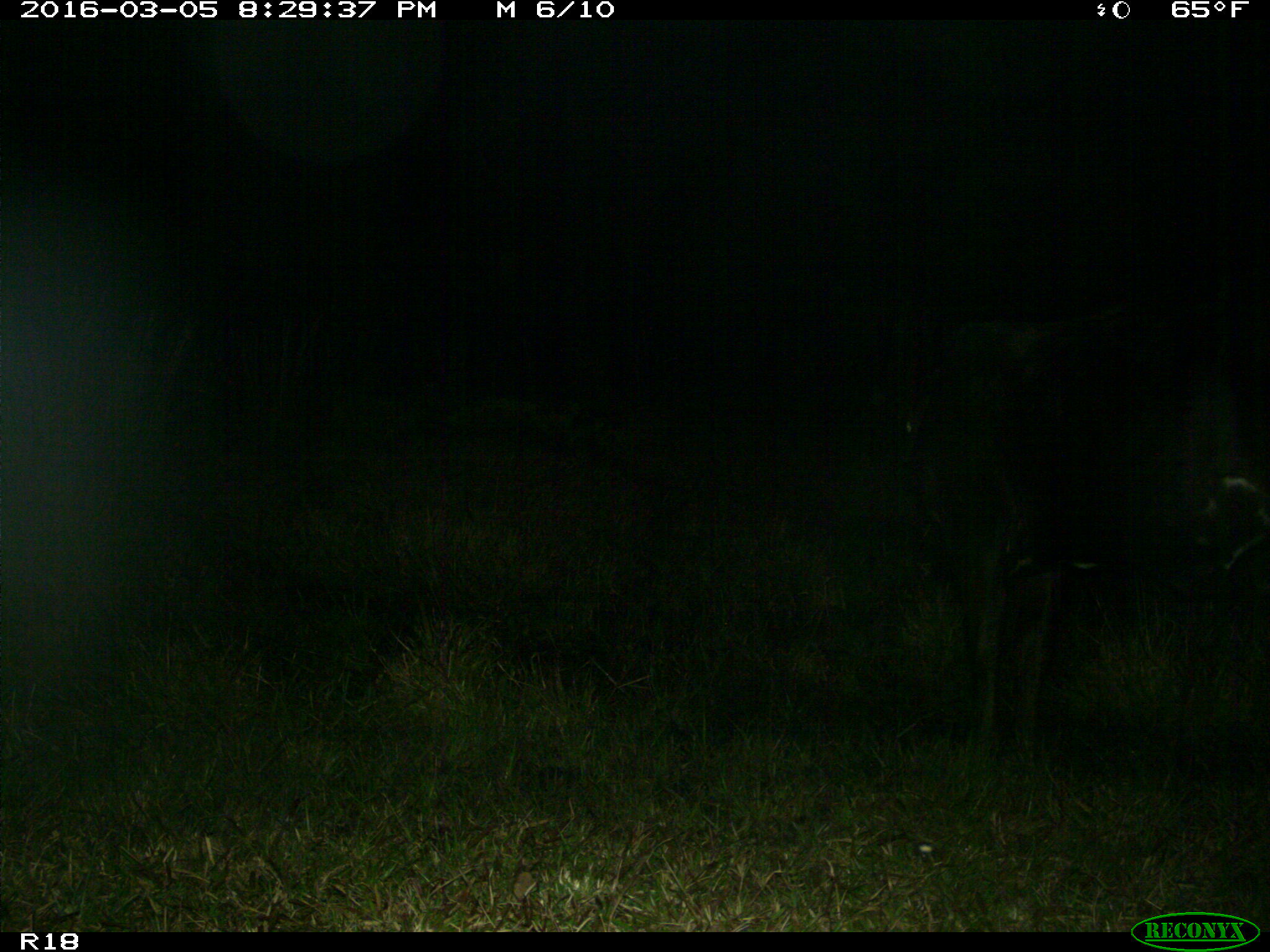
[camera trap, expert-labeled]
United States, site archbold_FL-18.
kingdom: Animalia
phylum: Chordata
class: Mammalia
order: Artiodactyla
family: Bovidae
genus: Bos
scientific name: Bos taurus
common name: domestic cow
Bos taurus (domestic cow).